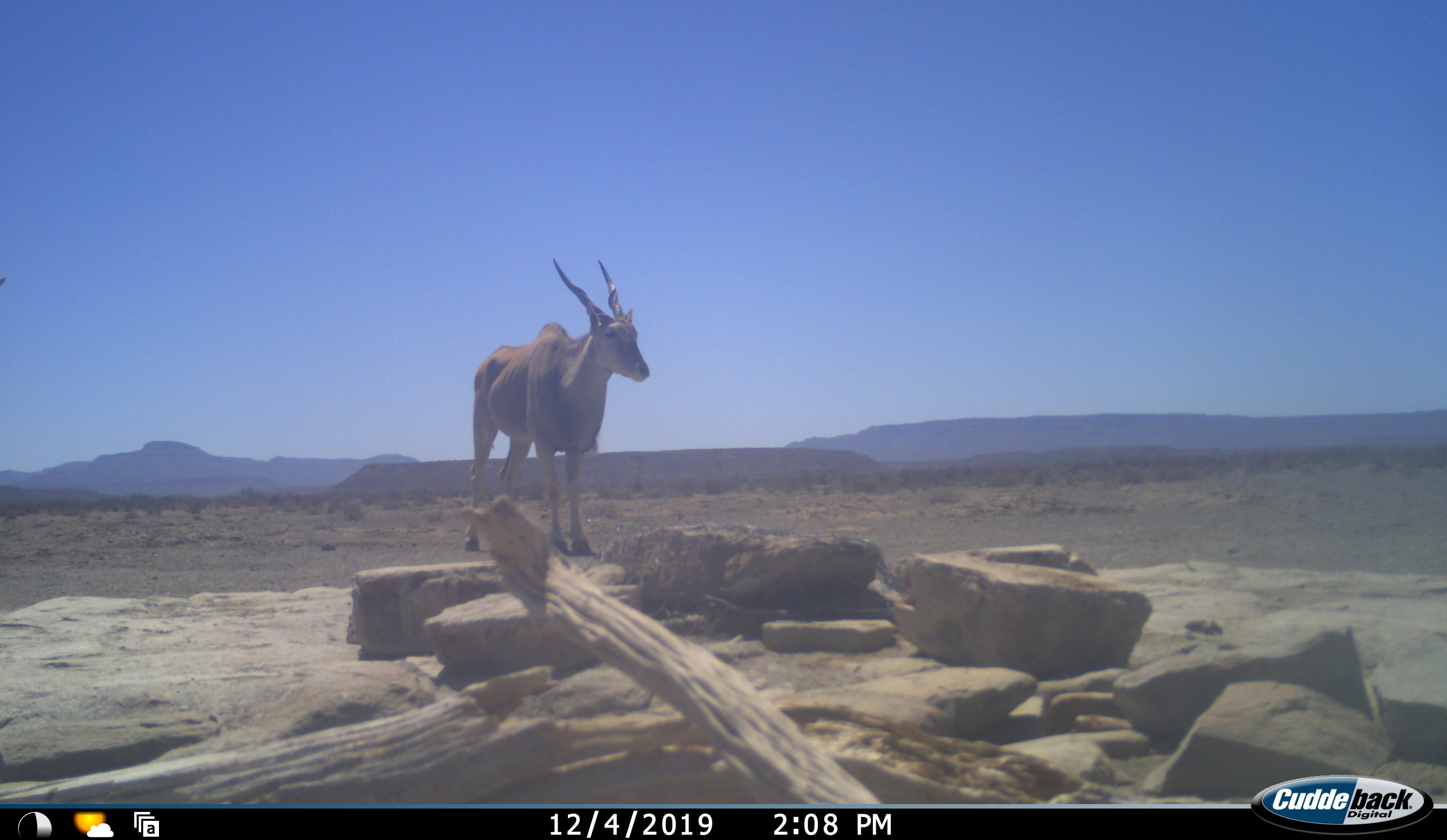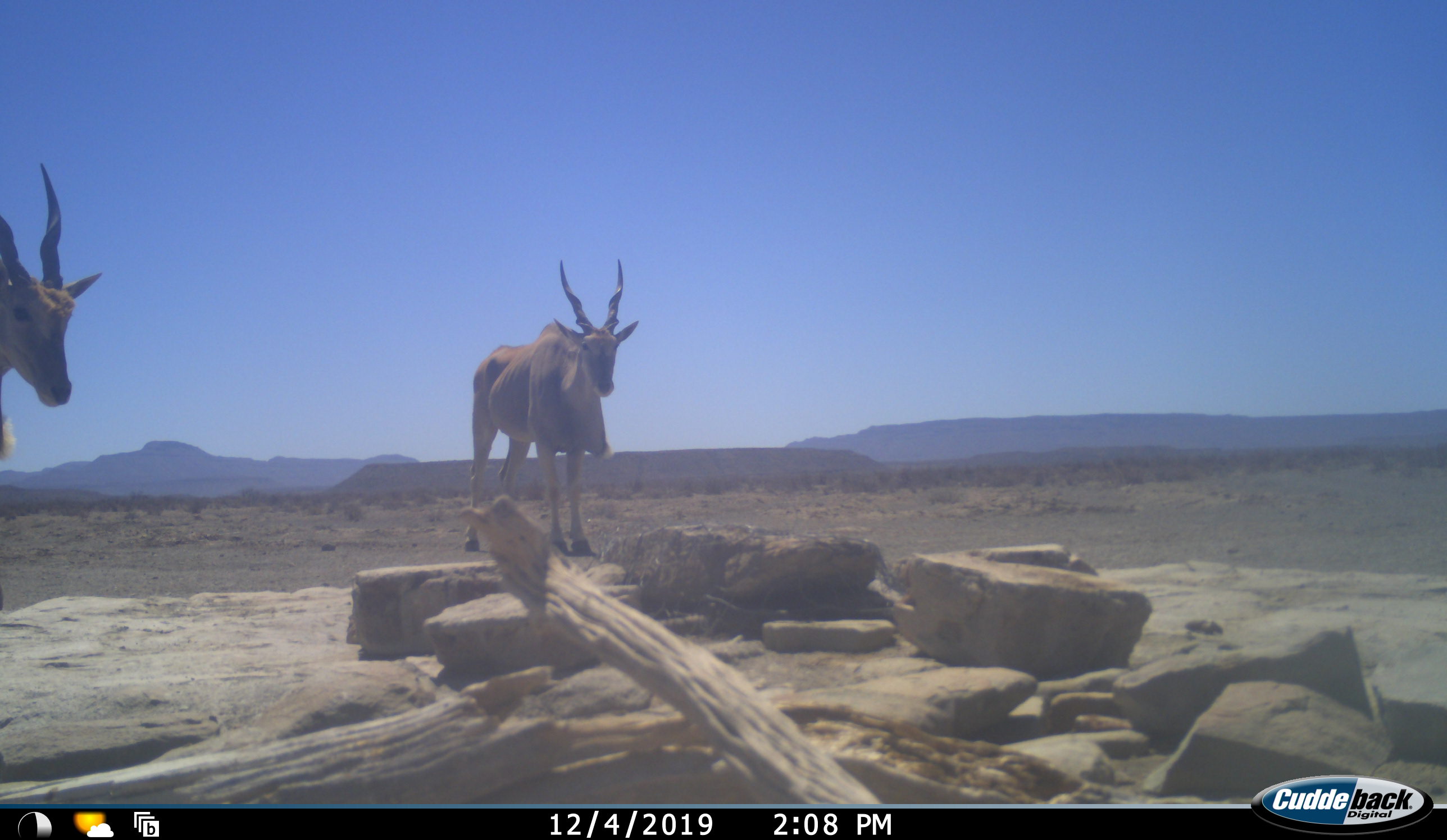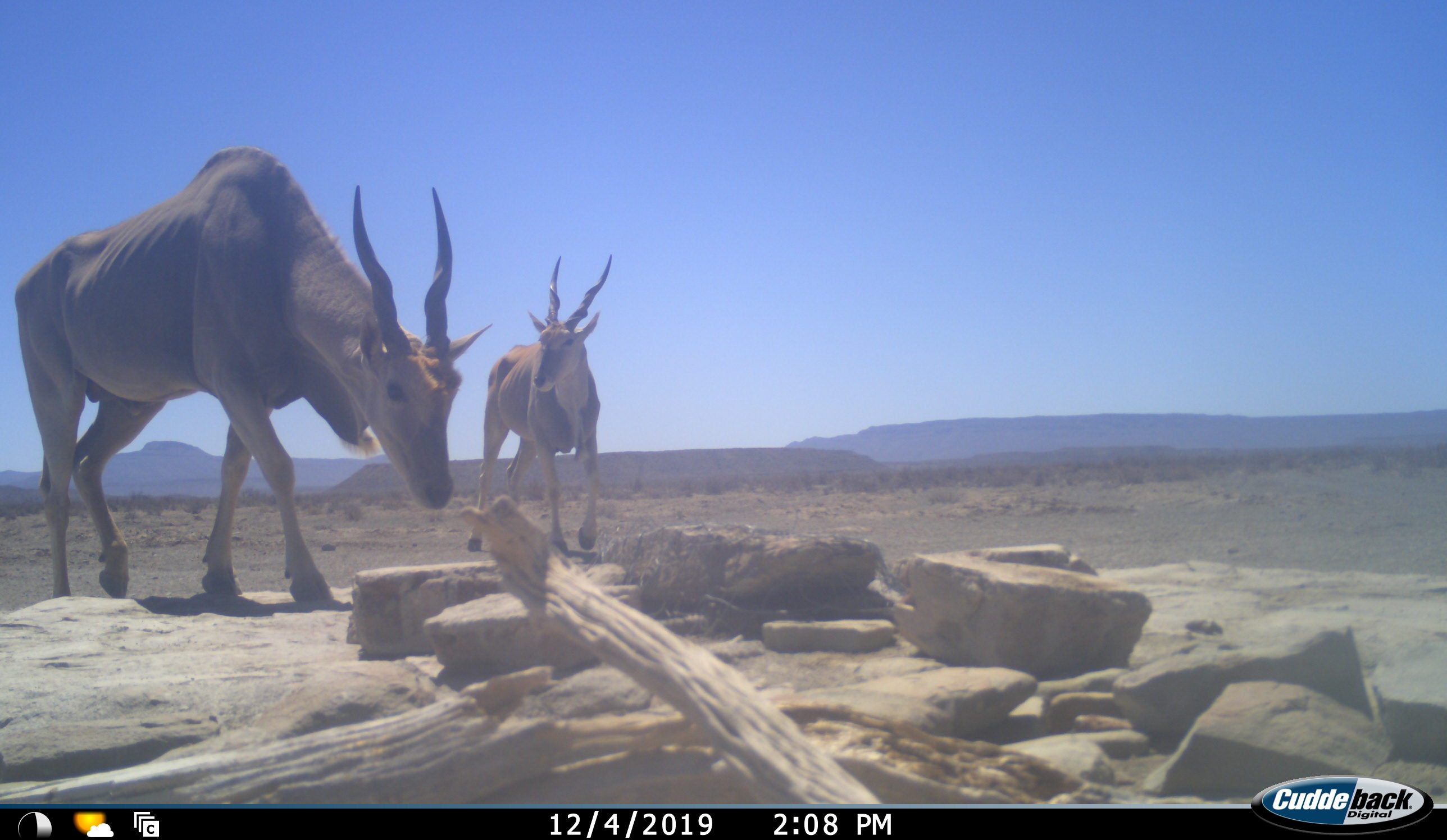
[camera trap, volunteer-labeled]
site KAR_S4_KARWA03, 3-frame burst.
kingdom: Animalia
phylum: Chordata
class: Mammalia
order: Artiodactyla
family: Bovidae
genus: Tragelaphus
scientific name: Tragelaphus oryx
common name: eland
Eland (Tragelaphus oryx), count 2. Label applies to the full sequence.